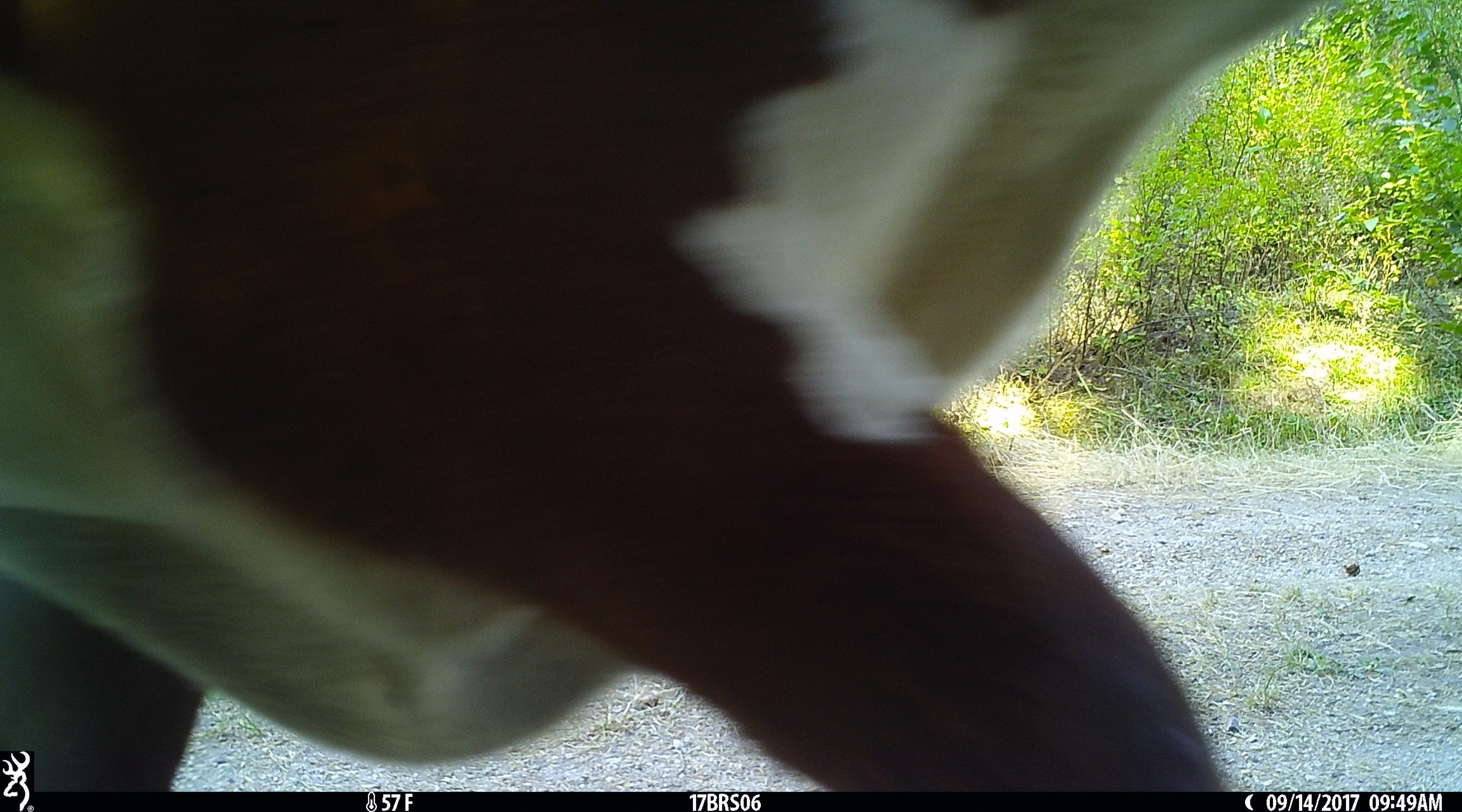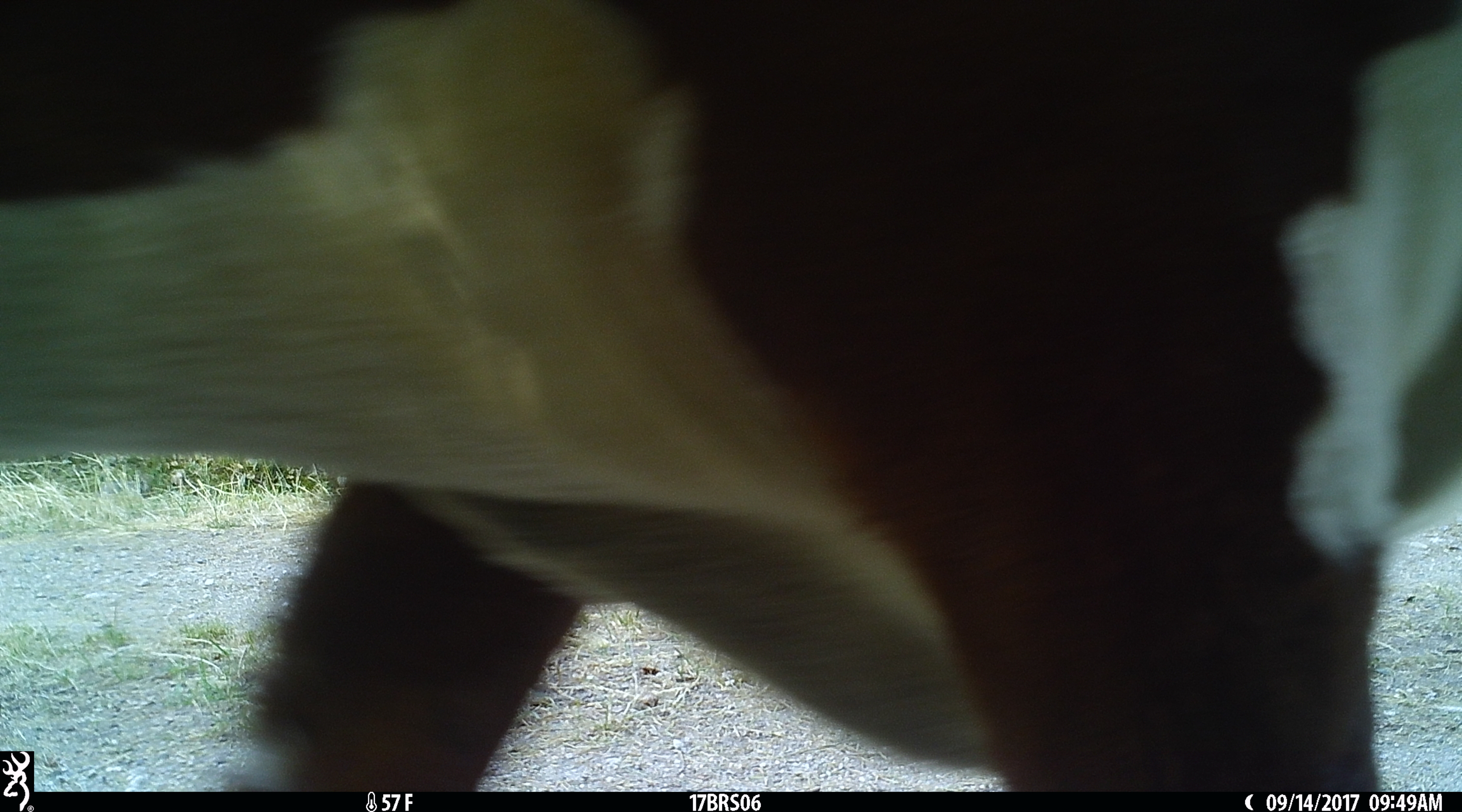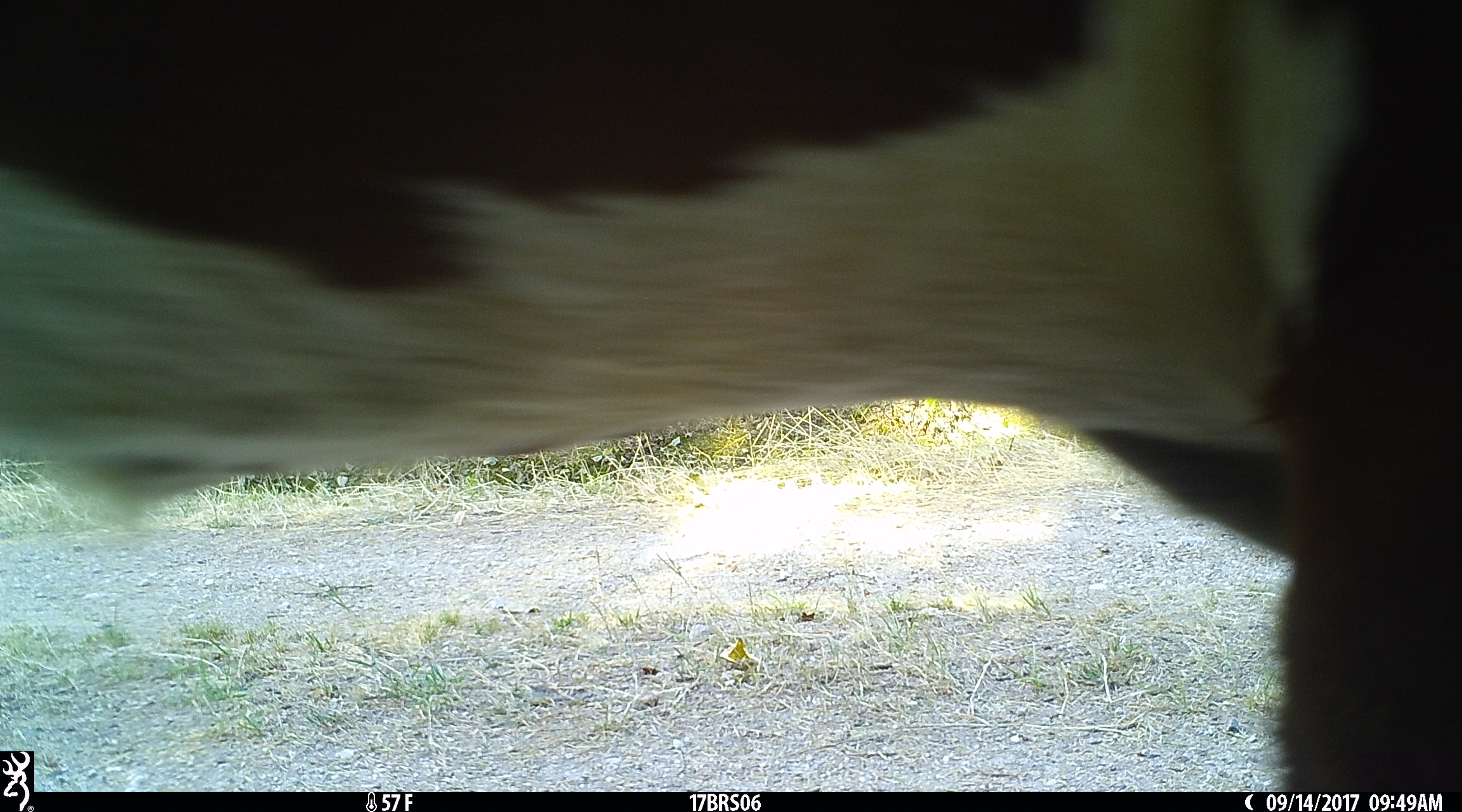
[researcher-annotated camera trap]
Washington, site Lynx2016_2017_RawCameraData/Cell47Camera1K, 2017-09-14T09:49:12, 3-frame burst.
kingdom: Animalia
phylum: Chordata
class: Mammalia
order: Artiodactyla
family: Bovidae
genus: Bos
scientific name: Bos taurus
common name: domestic cattle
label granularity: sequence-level